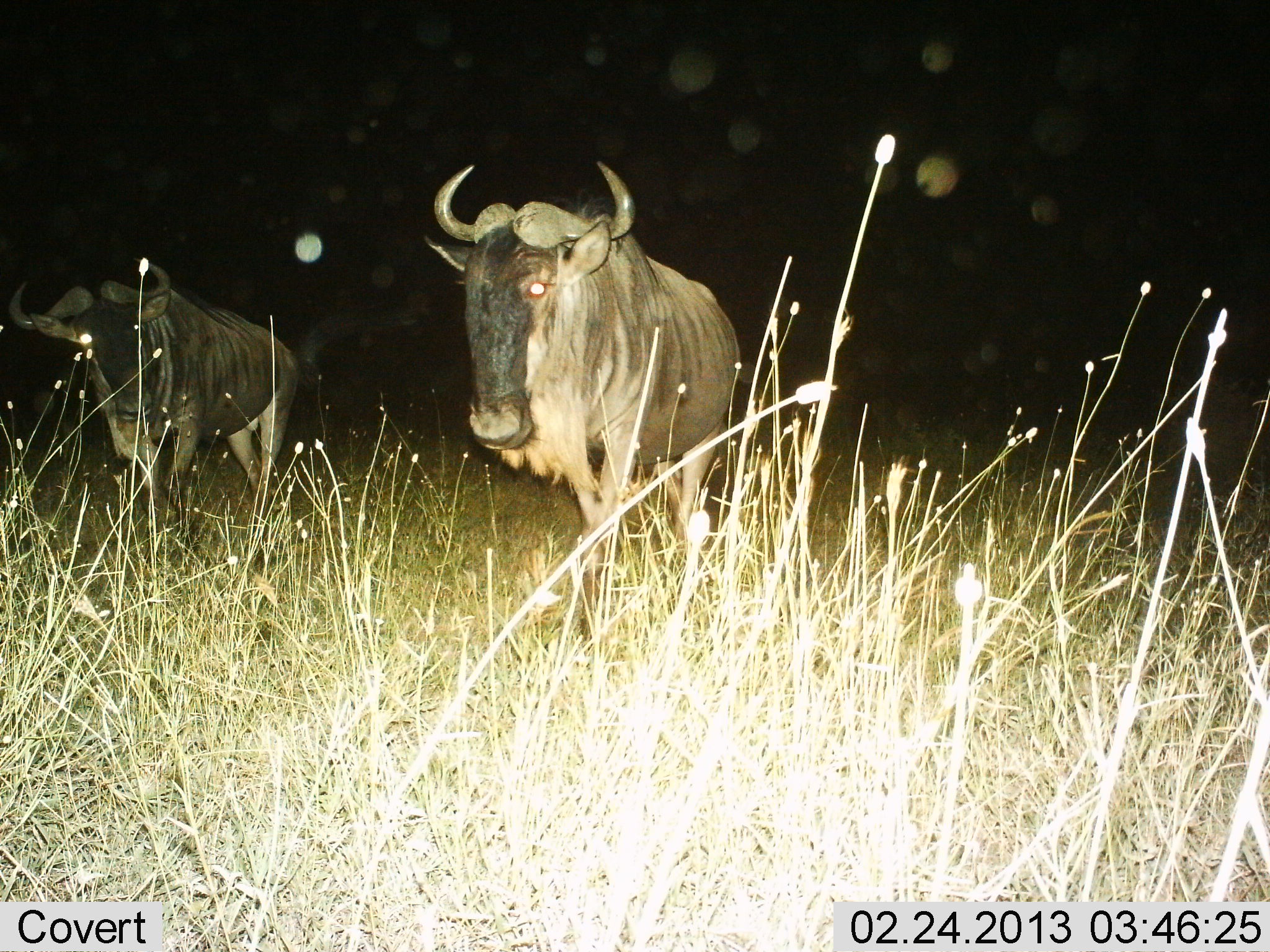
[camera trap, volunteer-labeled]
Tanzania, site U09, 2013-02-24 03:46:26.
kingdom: Animalia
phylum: Chordata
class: Mammalia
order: Artiodactyla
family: Bovidae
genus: Connochaetes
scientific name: Connochaetes taurinus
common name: blue wildebeest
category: wildebeest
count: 2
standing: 58%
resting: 0%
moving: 42%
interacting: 0%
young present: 0%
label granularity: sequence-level